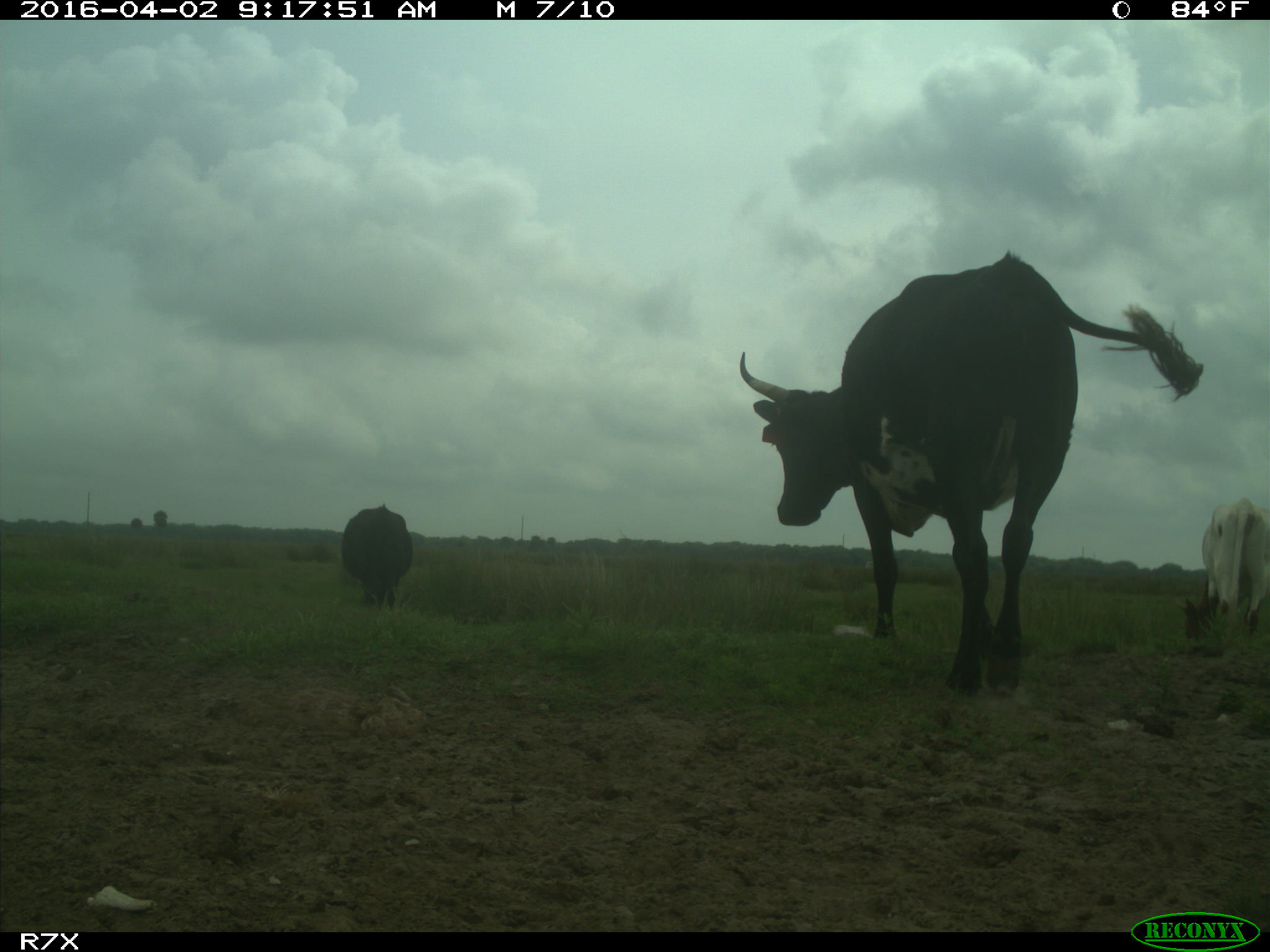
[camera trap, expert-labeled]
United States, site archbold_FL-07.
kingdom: Animalia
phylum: Chordata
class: Mammalia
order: Artiodactyla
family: Bovidae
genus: Bos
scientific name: Bos taurus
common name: domestic cow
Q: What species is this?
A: Bos taurus (domestic cow).